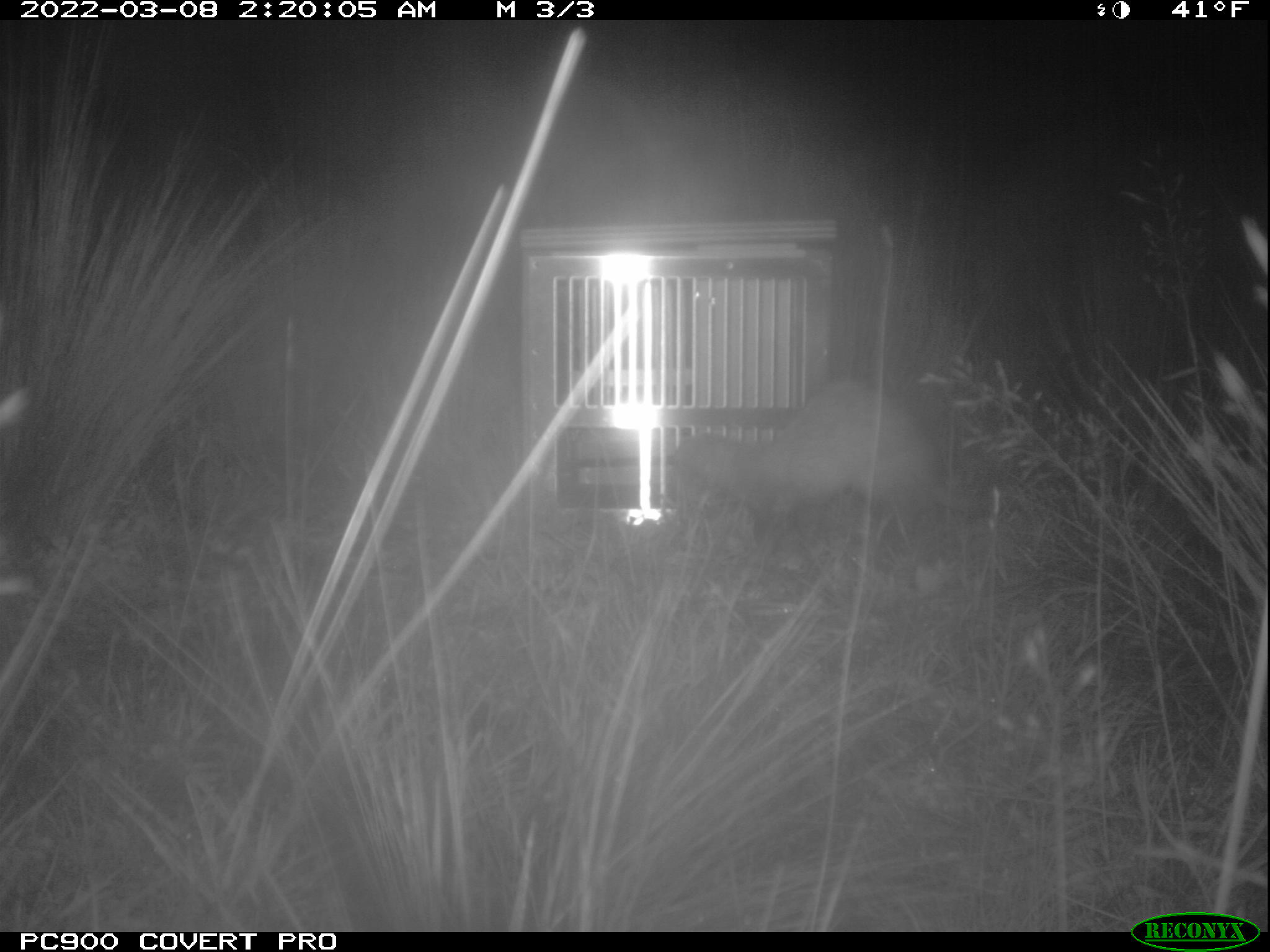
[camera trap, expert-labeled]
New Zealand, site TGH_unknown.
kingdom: Animalia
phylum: Chordata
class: Mammalia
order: Carnivora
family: Mustelidae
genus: Mustela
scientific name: Mustela furo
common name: ferret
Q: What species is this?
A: Ferret (Mustela furo).